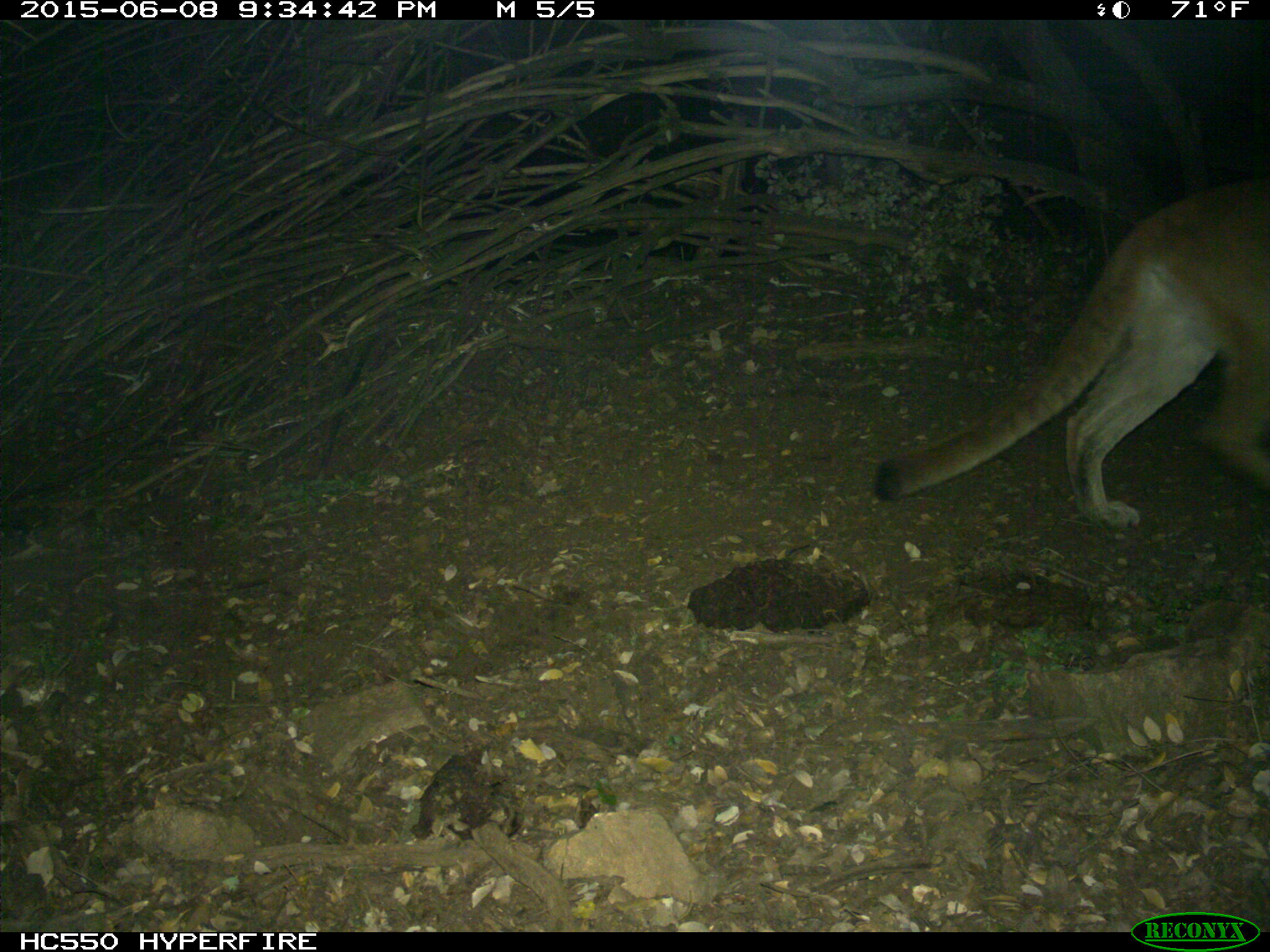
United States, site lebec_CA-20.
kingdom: Animalia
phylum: Chordata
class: Mammalia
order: Carnivora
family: Felidae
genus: Puma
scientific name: Puma concolor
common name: mountain lion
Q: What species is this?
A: Puma concolor (mountain lion).